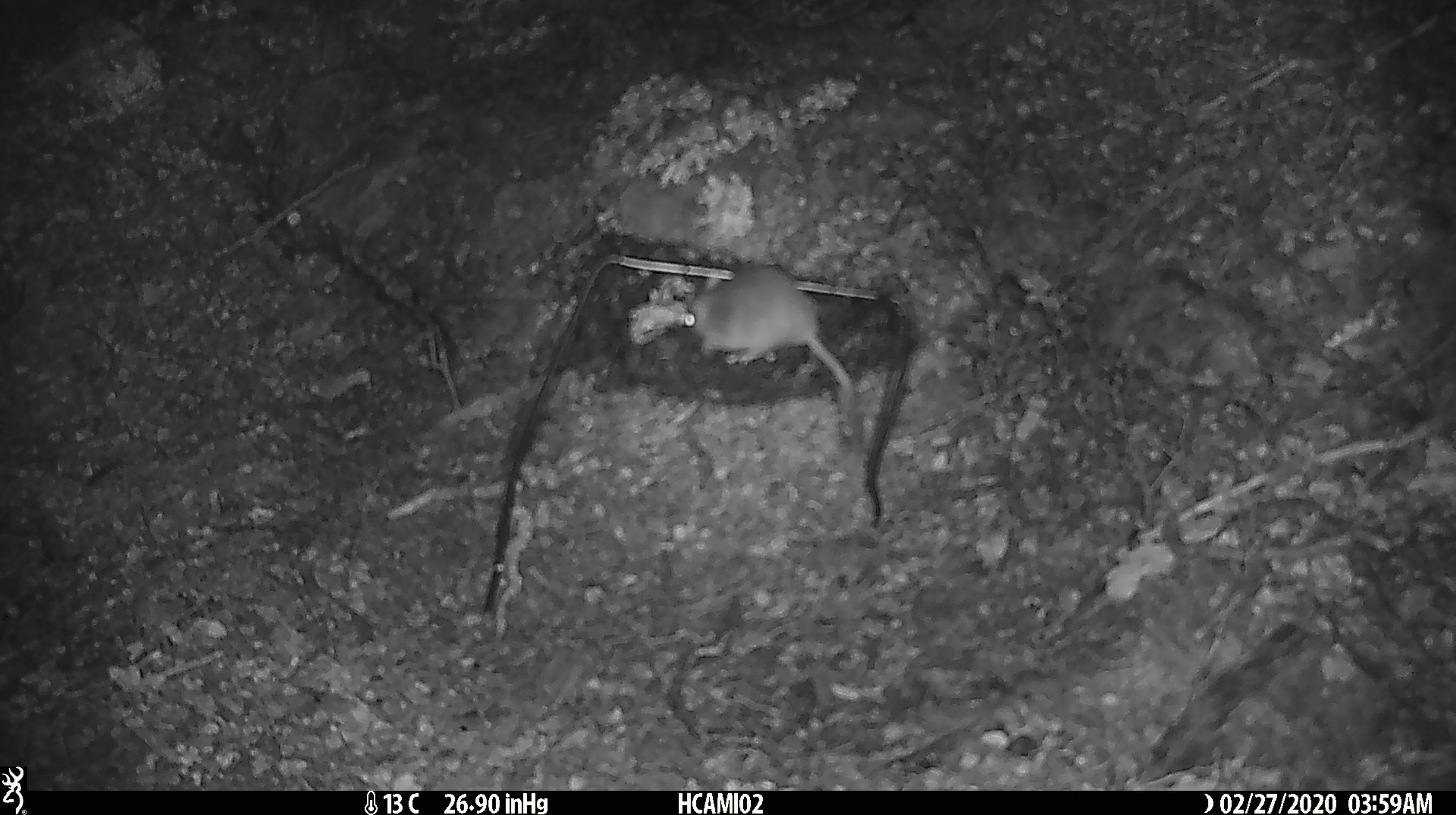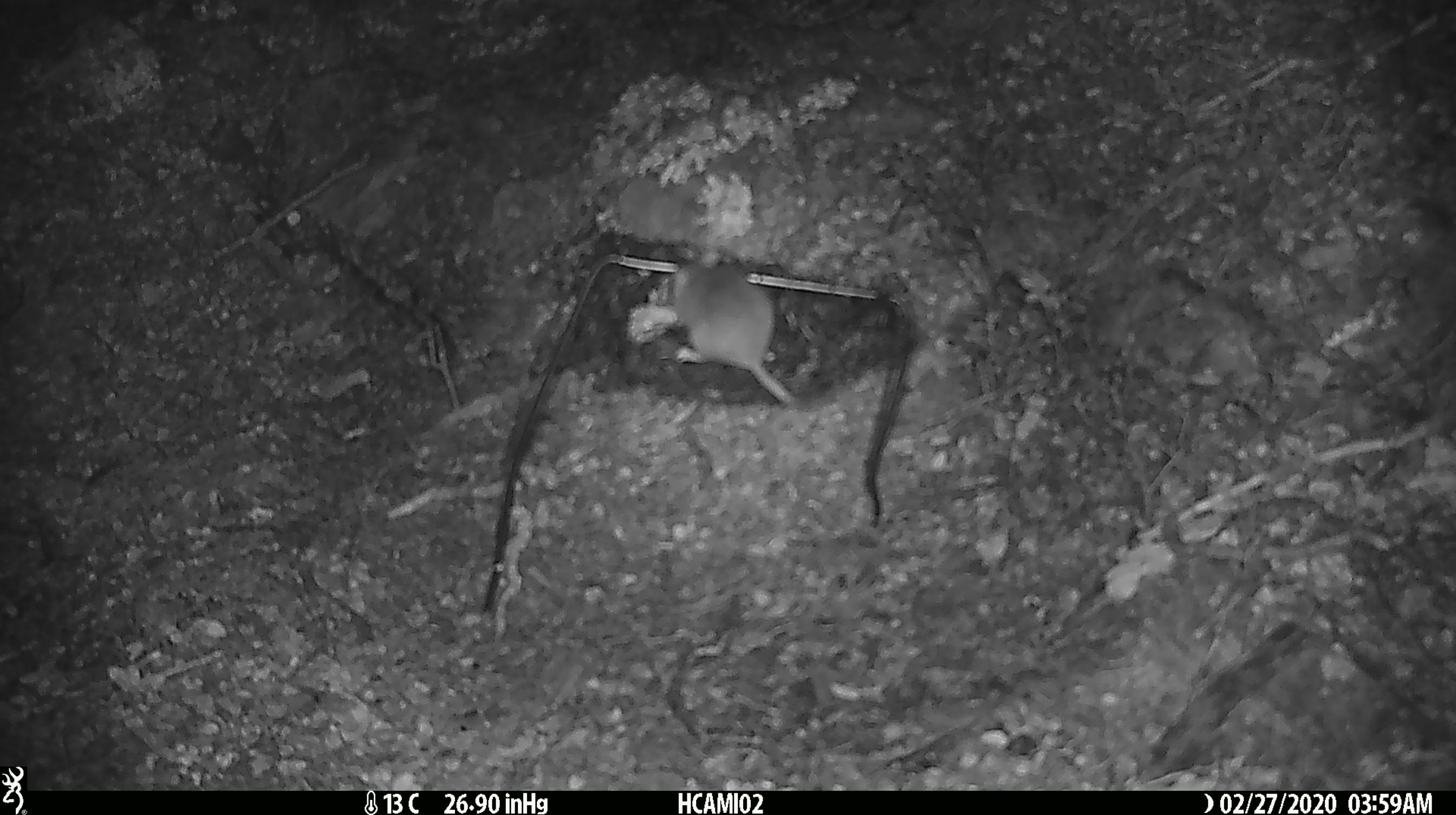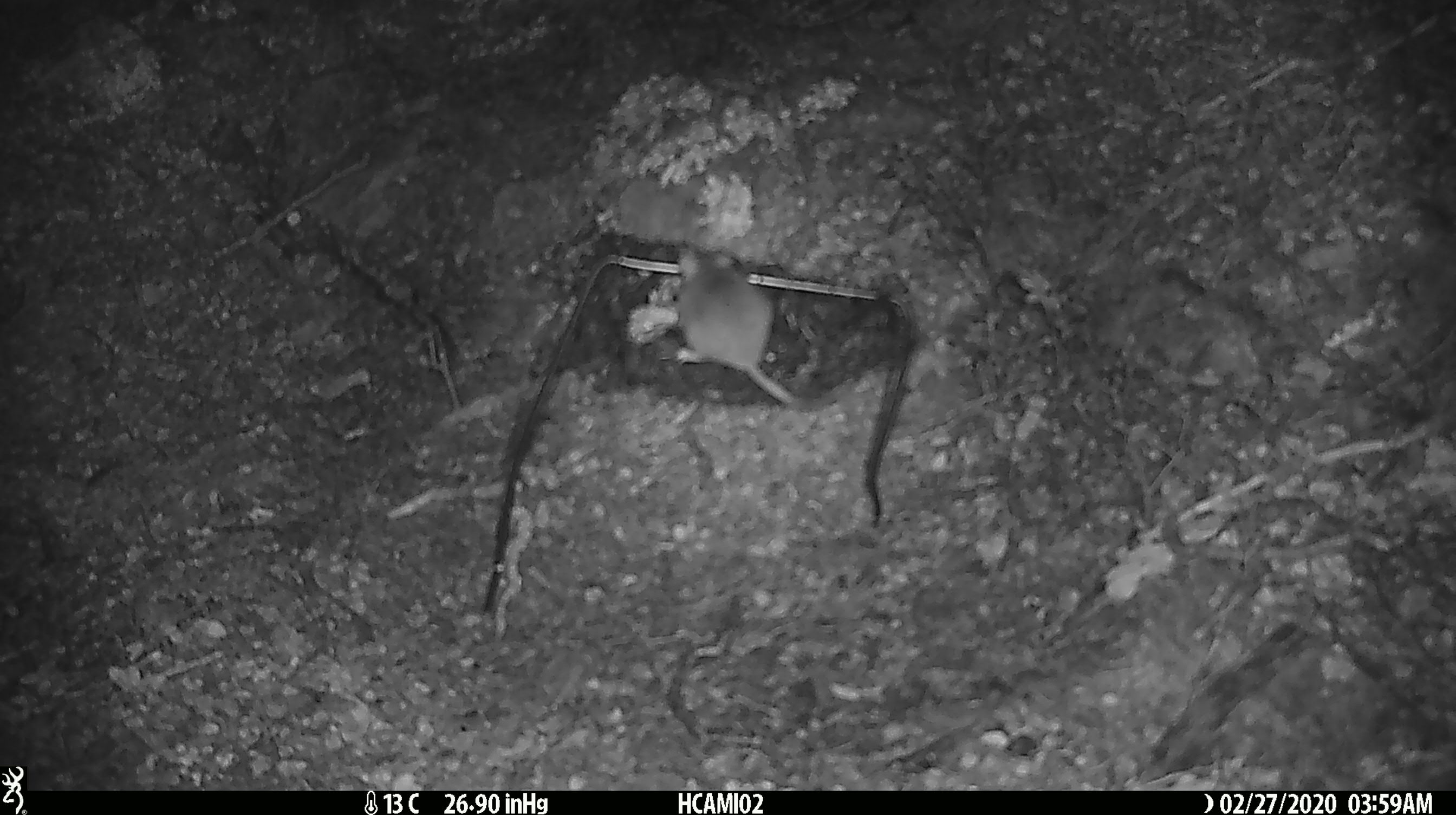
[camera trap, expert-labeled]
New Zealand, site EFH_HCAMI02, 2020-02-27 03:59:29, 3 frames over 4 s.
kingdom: Animalia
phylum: Chordata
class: Mammalia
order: Rodentia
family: Muridae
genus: Mus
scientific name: Mus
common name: mouse